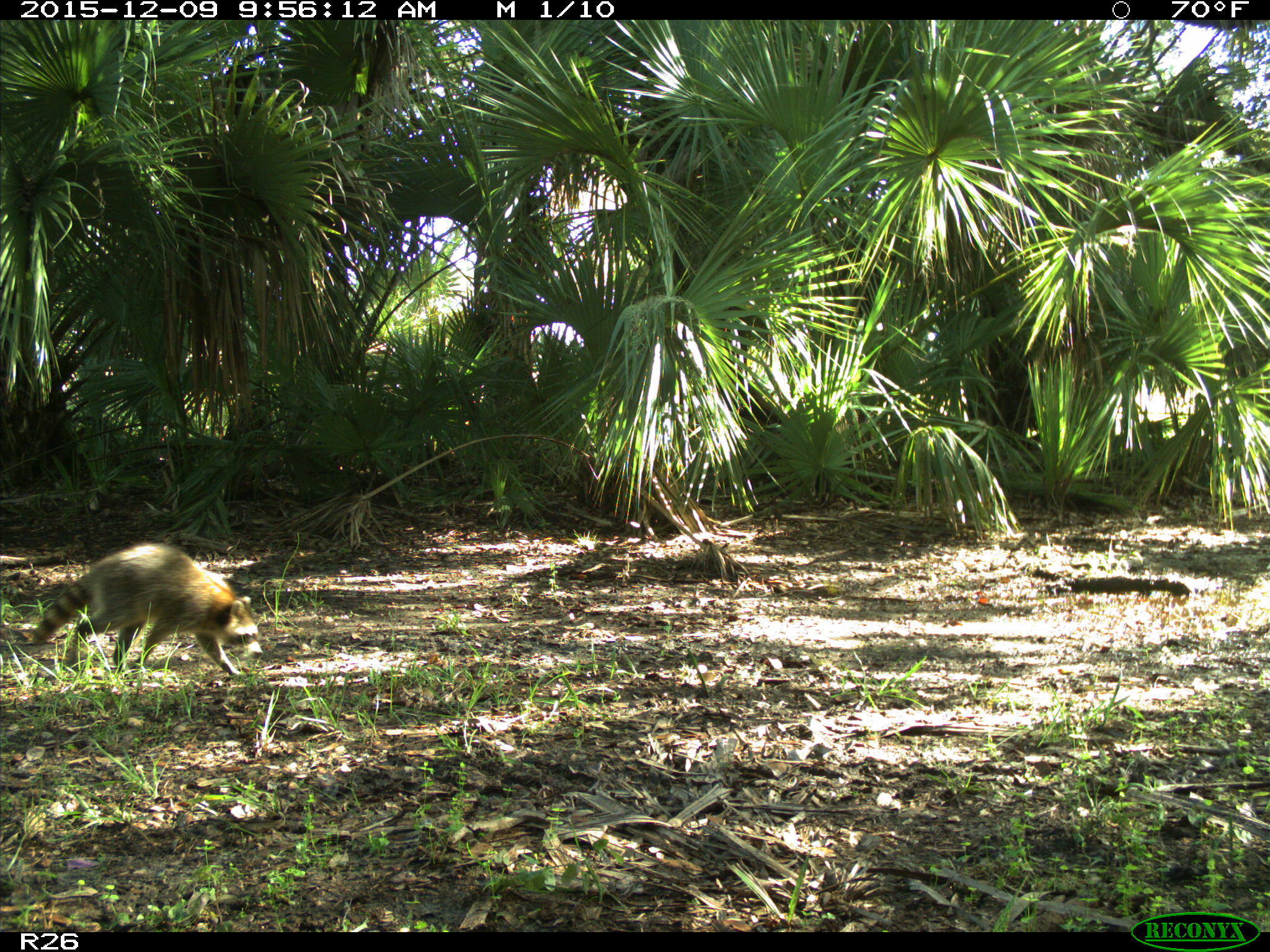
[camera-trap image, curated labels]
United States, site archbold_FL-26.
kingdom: Animalia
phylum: Chordata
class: Mammalia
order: Carnivora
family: Procyonidae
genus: Procyon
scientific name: Procyon lotor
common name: common raccoon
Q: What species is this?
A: Procyon lotor (common raccoon).